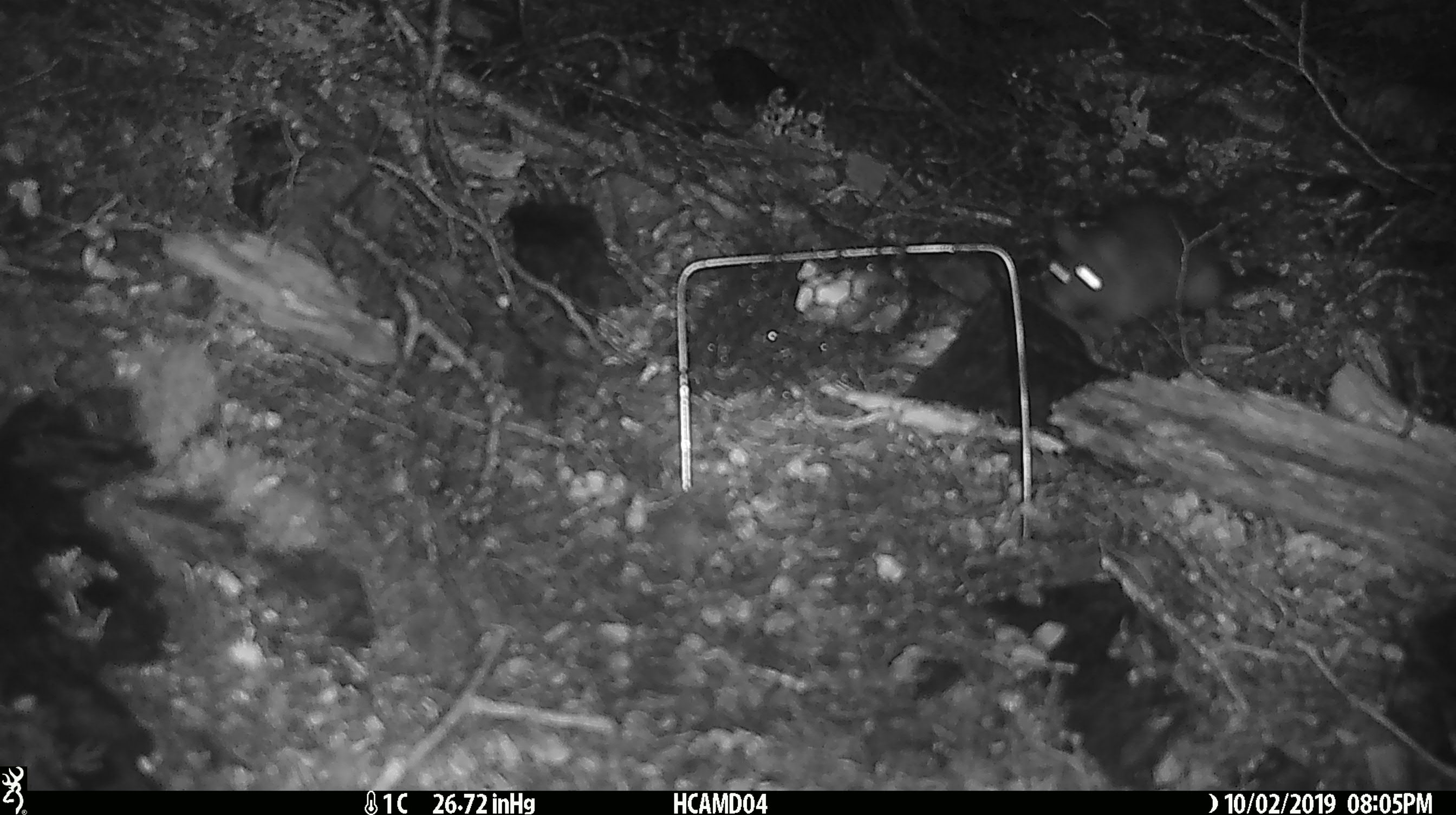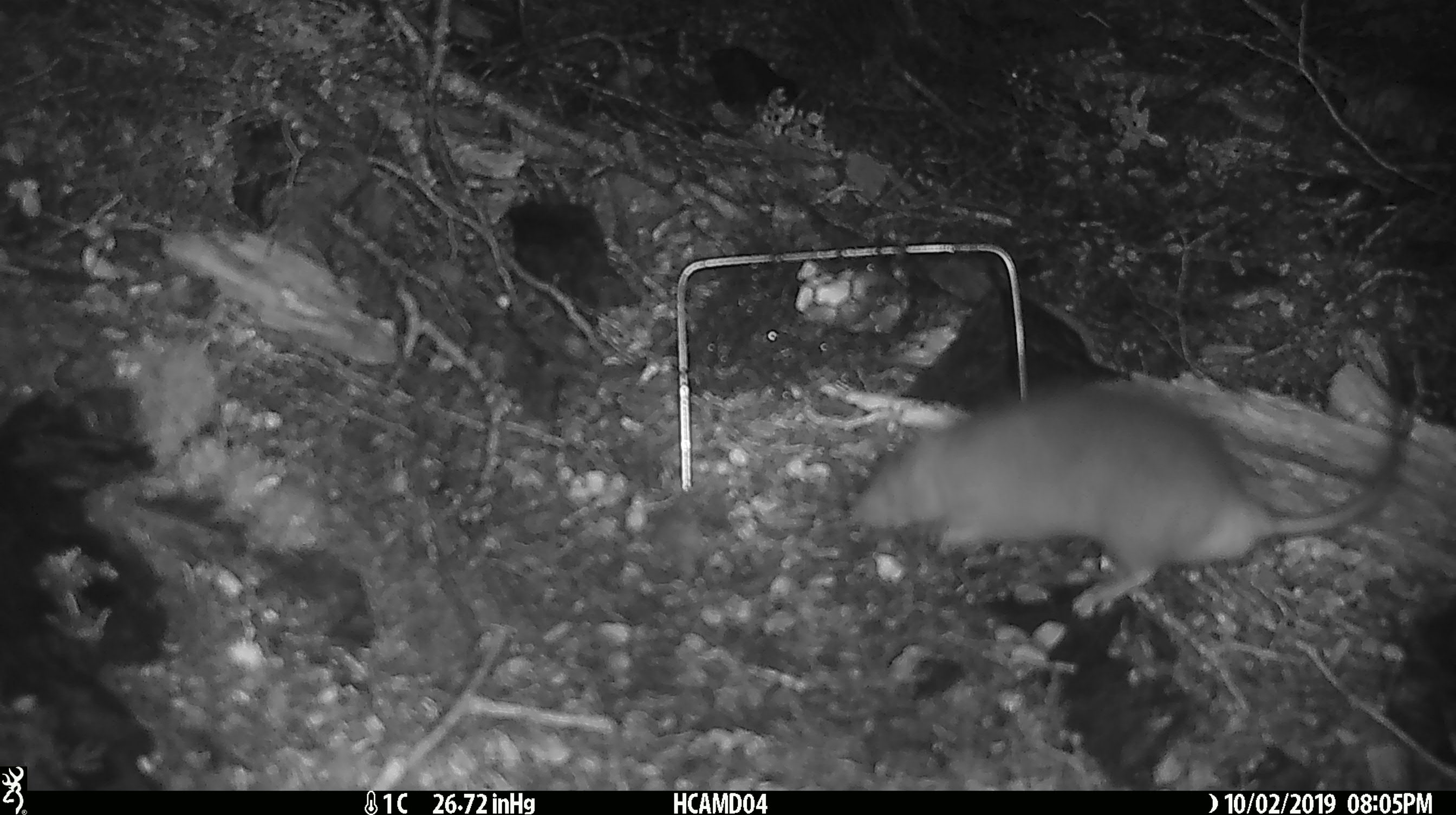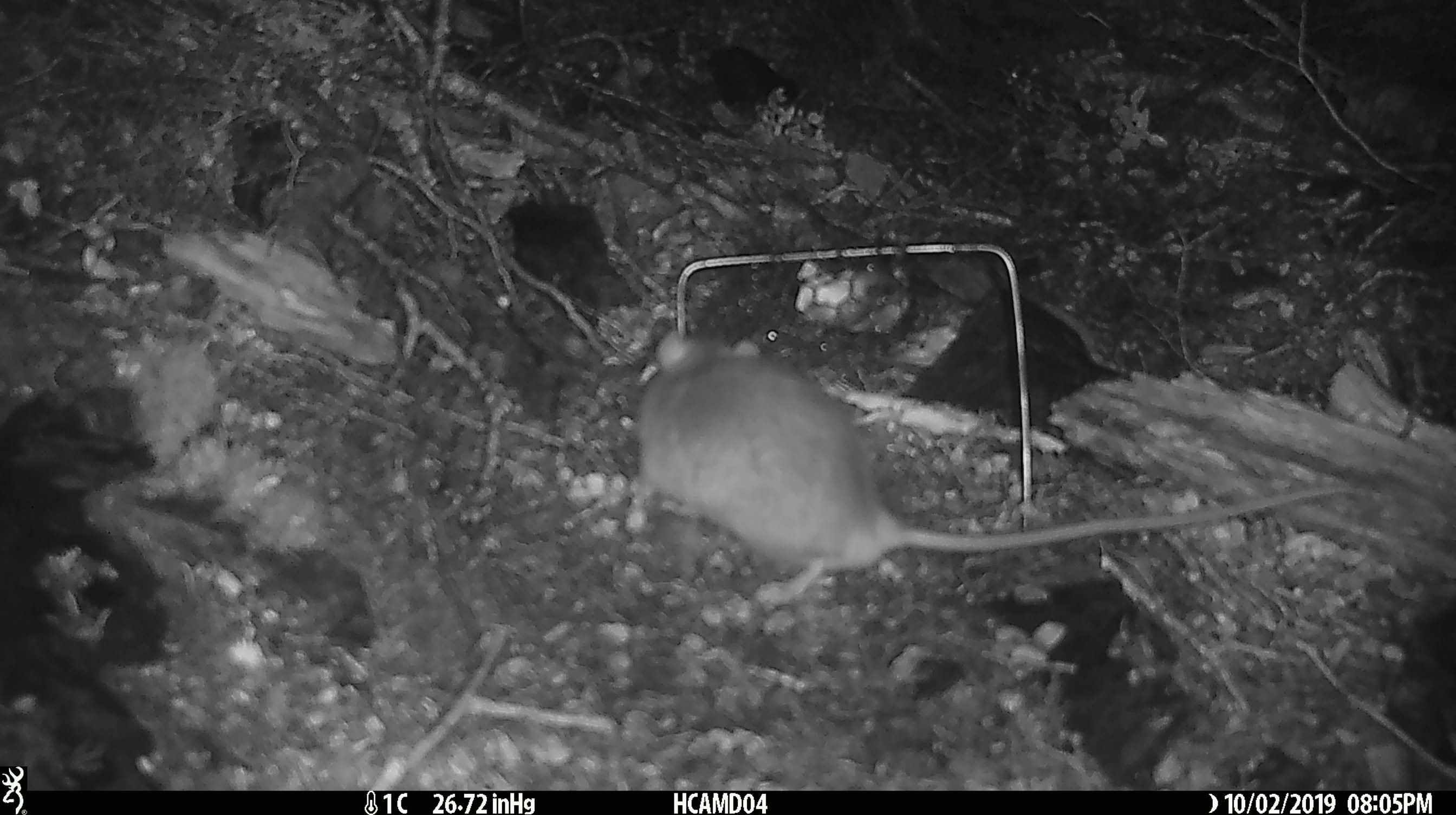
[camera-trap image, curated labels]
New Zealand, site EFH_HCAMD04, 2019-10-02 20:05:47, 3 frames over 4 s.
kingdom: Animalia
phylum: Chordata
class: Mammalia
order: Rodentia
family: Muridae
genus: Rattus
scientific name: Rattus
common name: rat